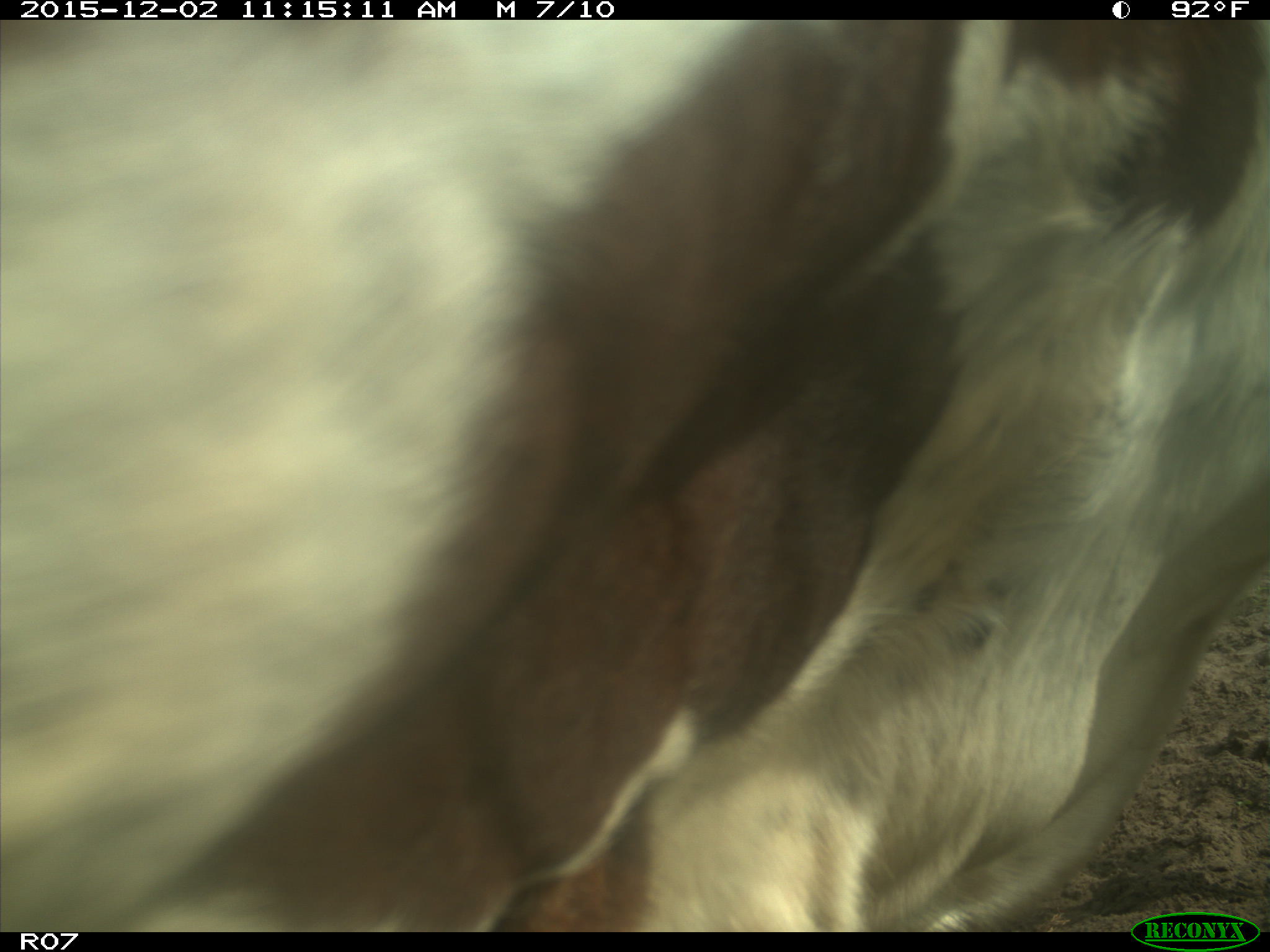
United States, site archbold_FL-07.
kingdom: Animalia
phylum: Chordata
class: Mammalia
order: Artiodactyla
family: Bovidae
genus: Bos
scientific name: Bos taurus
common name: domestic cow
Bos taurus (domestic cow).